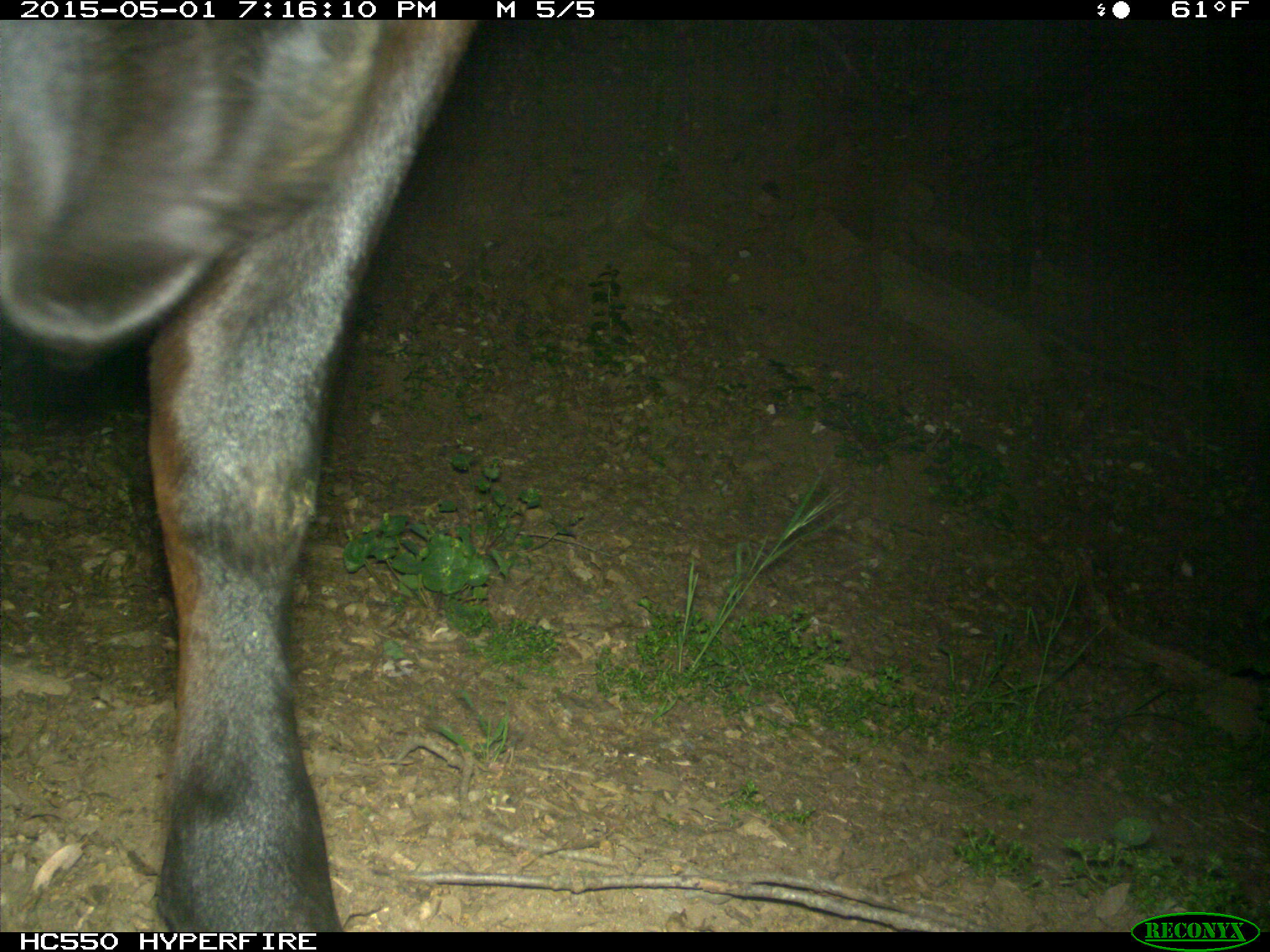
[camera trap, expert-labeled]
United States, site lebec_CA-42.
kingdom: Animalia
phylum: Chordata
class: Mammalia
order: Artiodactyla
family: Bovidae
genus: Bos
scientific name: Bos taurus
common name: domestic cow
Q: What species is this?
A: Bos taurus (domestic cow).